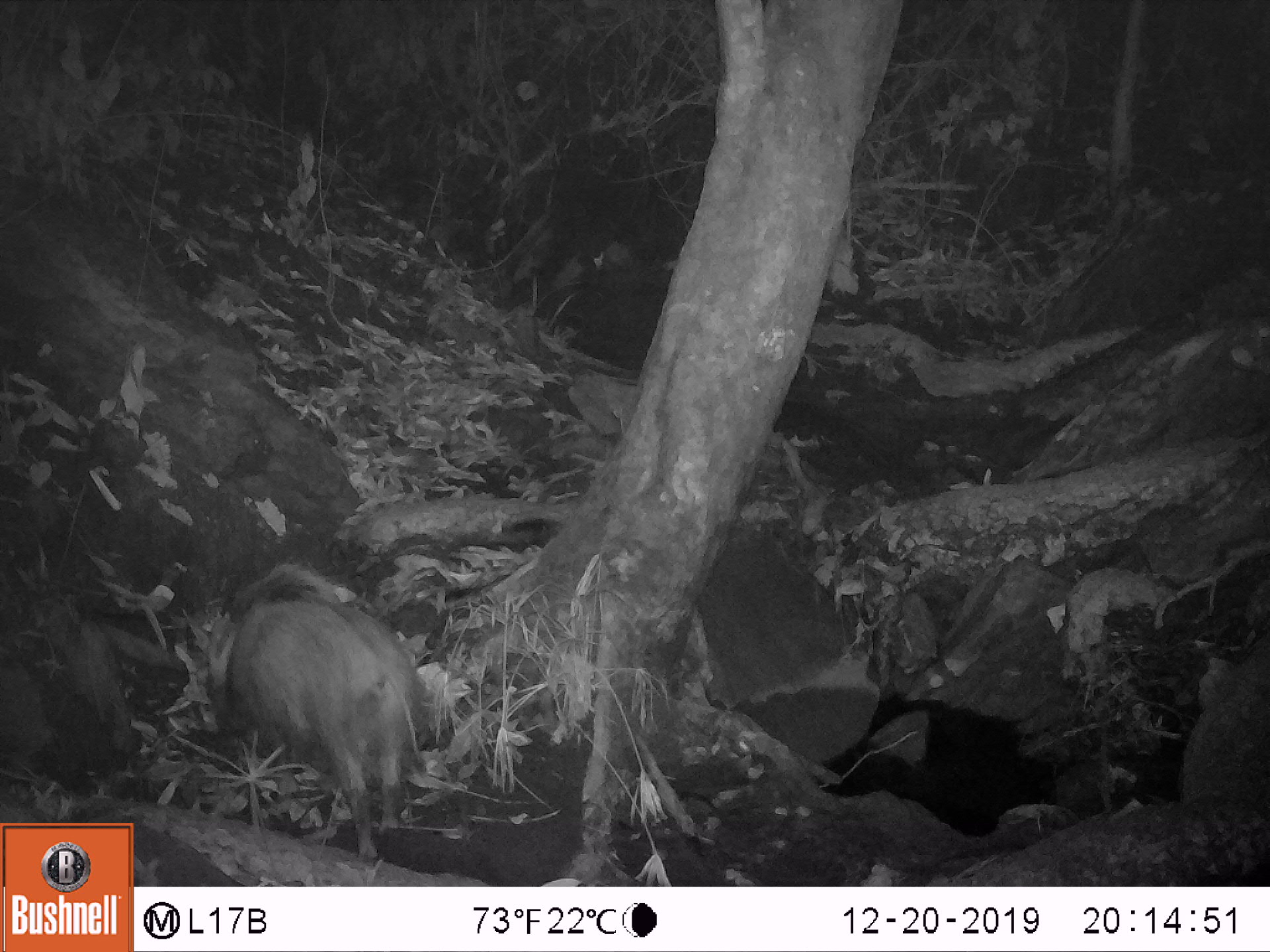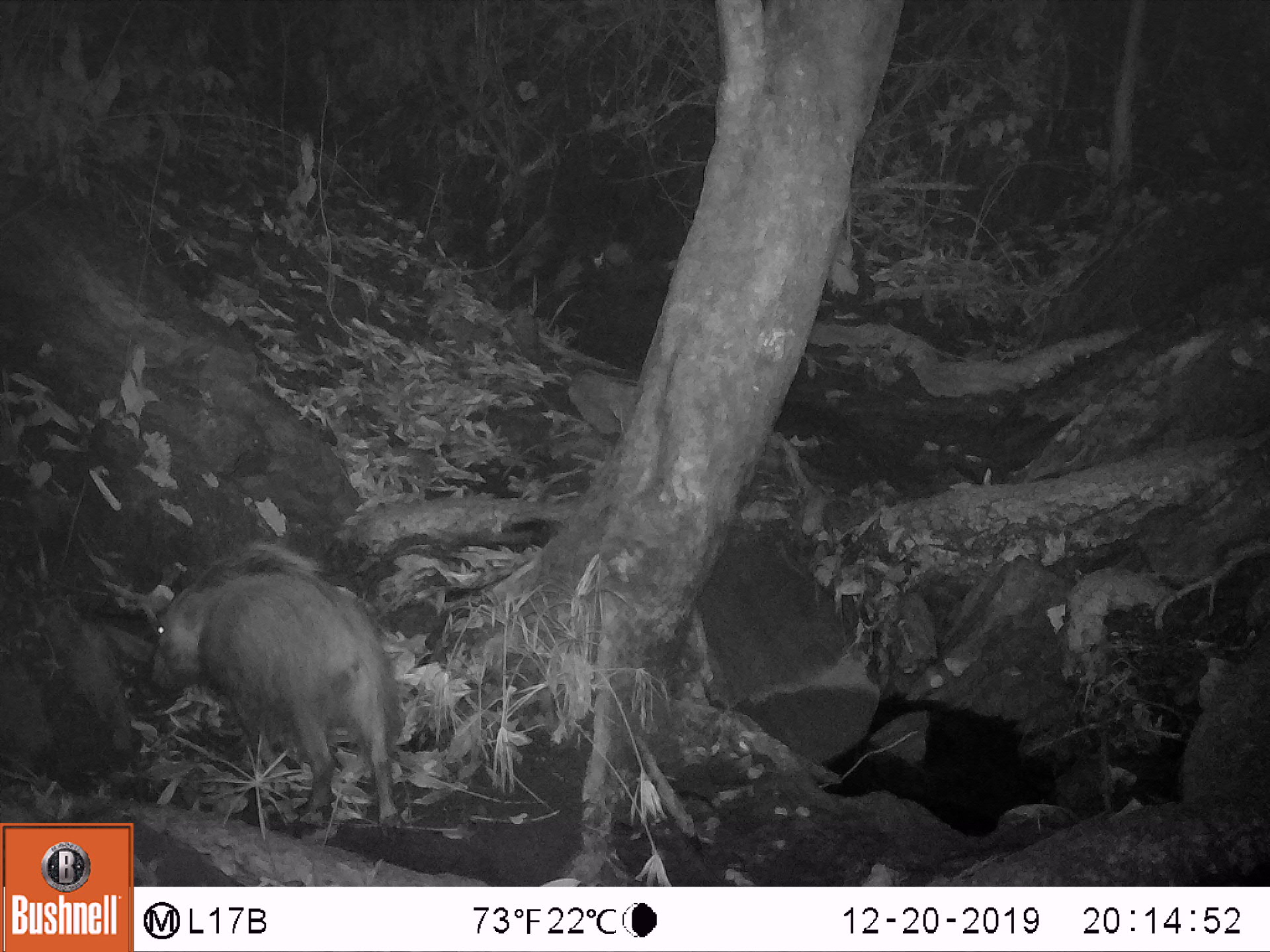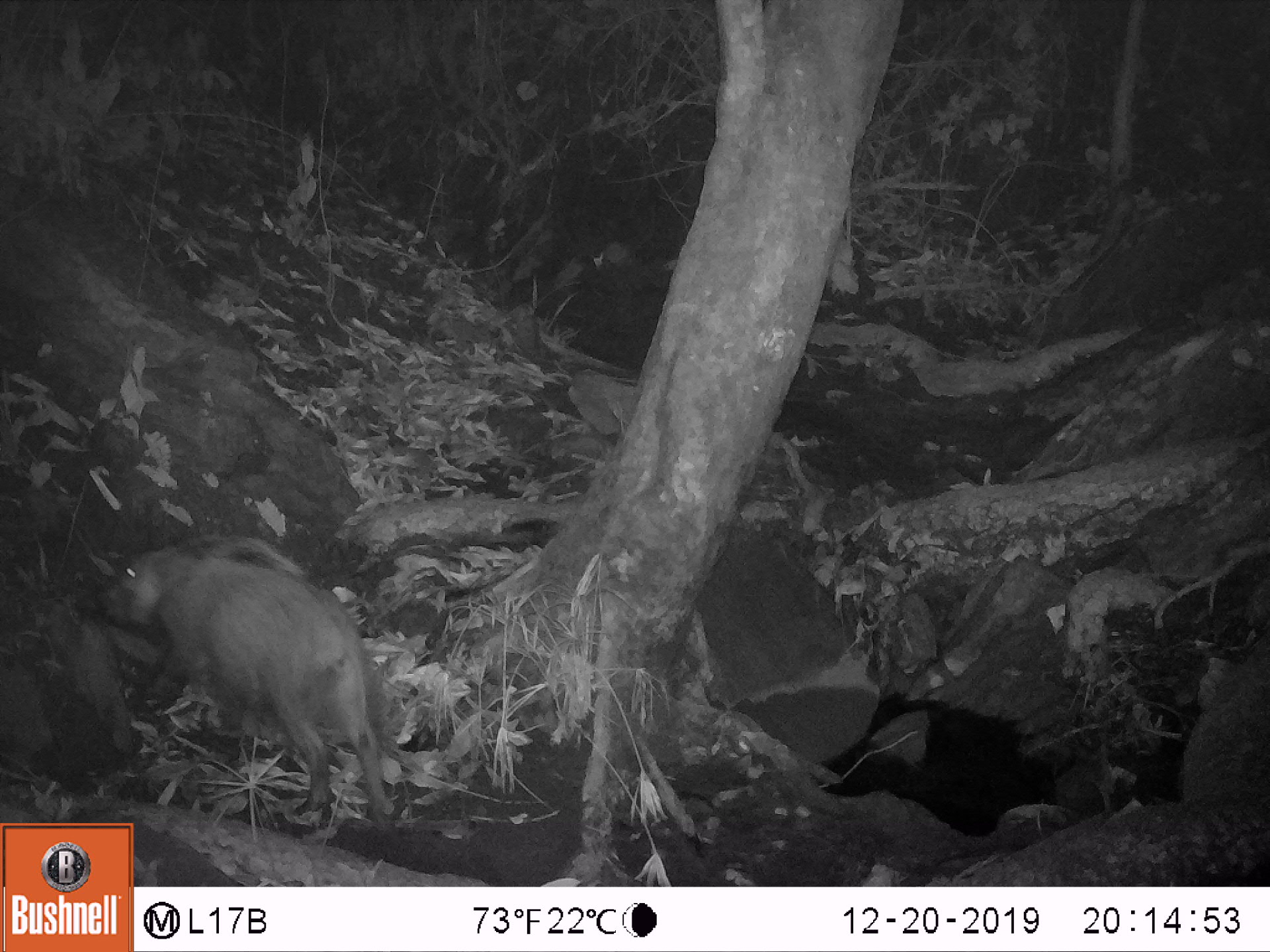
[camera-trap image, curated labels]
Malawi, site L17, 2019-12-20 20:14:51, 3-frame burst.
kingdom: Animalia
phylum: Chordata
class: Mammalia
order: Artiodactyla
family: Suidae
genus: Potamochoerus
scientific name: Potamochoerus larvatus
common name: bushpig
Bushpig (Potamochoerus larvatus), count 1.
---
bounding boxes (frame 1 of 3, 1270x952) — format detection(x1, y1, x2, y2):
bushpig: detection(208, 565, 433, 864)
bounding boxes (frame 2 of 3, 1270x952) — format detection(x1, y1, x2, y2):
bushpig: detection(143, 533, 404, 834)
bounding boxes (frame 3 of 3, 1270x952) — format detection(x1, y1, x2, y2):
bushpig: detection(89, 525, 404, 831)